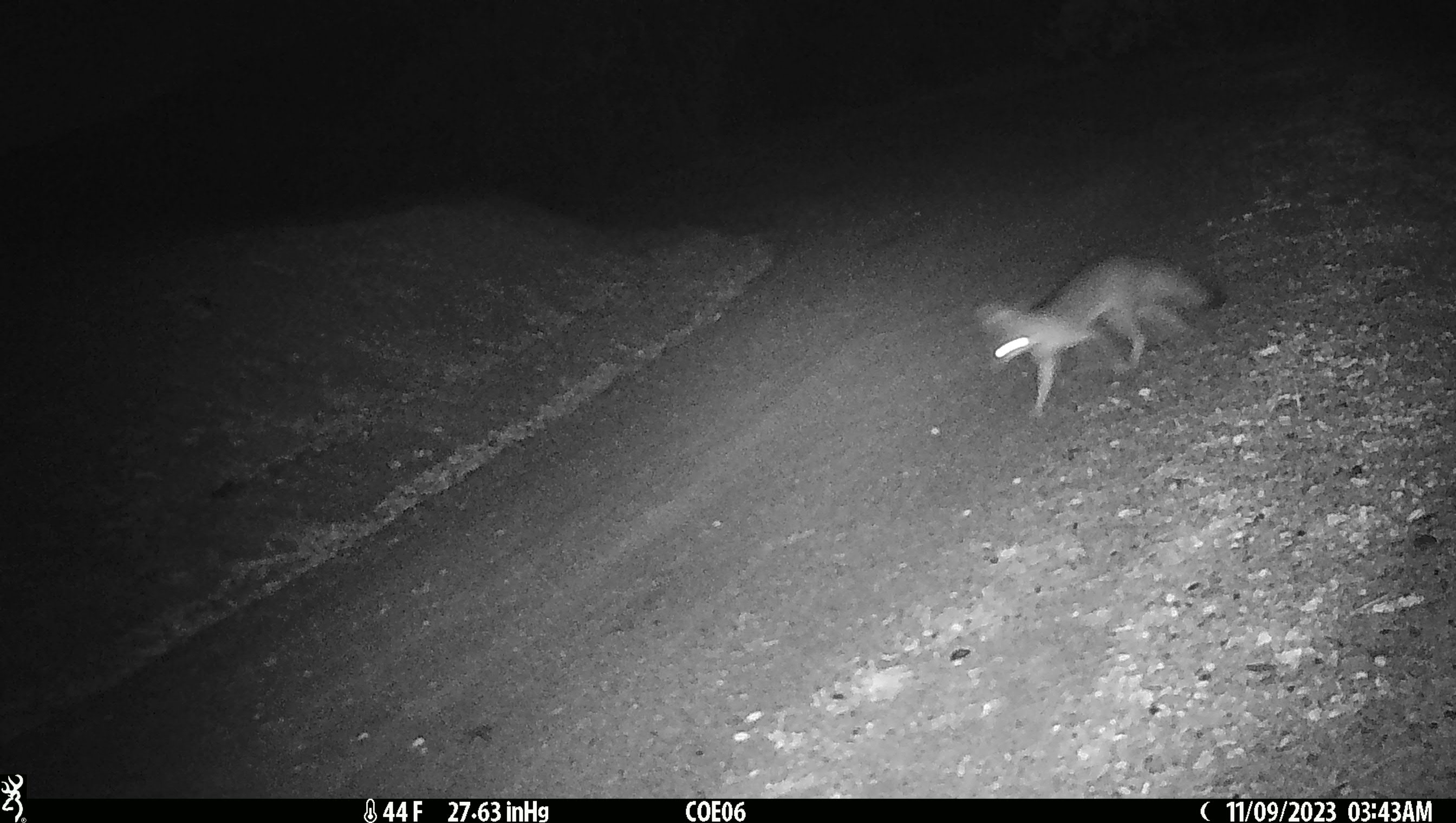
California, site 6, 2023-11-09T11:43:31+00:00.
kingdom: Animalia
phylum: Chordata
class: Mammalia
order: Carnivora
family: Canidae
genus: Urocyon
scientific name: Urocyon cinereoargenteus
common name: gray fox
Gray fox (Urocyon cinereoargenteus).